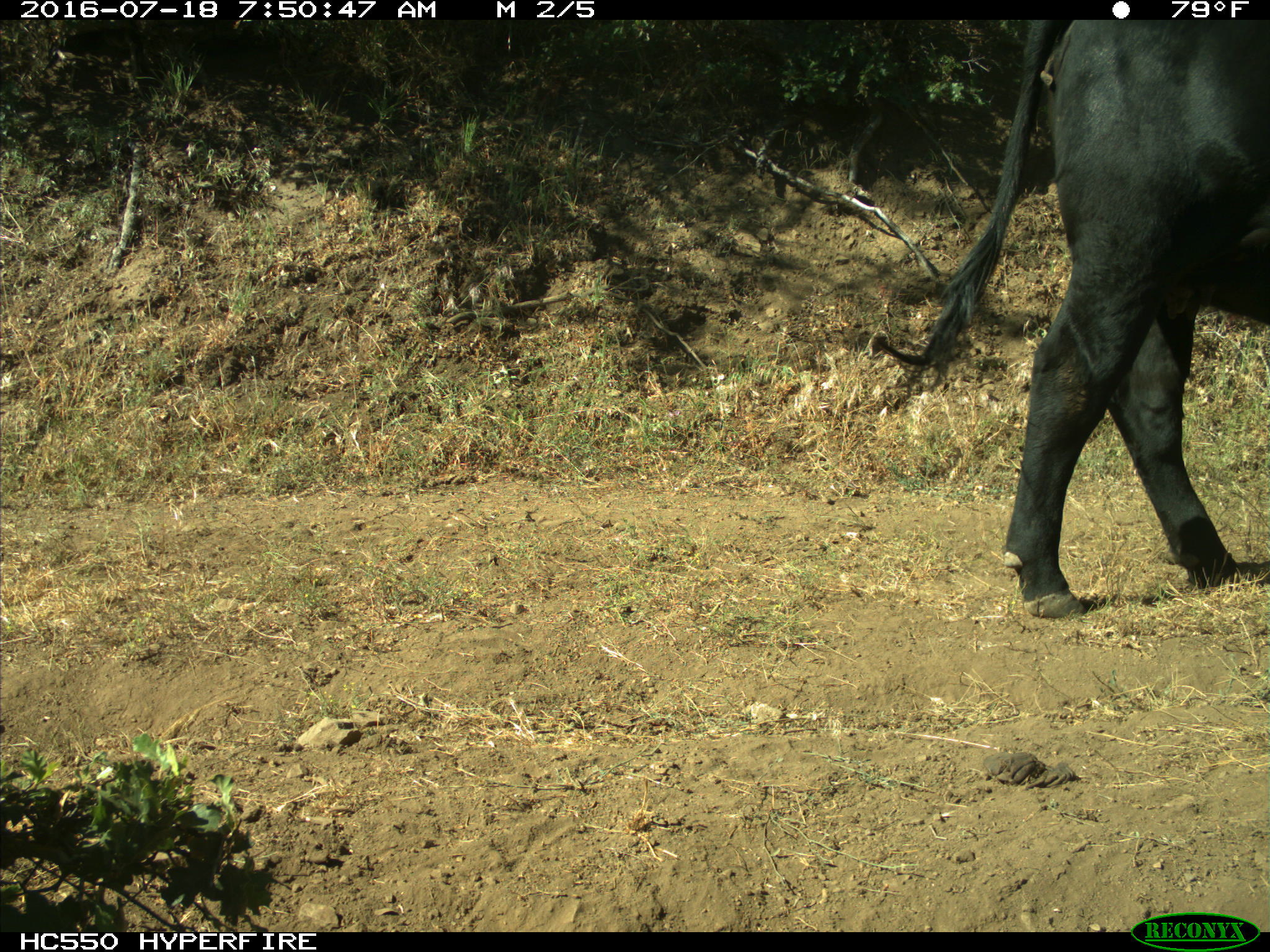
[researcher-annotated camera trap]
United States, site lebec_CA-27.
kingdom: Animalia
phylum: Chordata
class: Mammalia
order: Artiodactyla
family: Bovidae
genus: Bos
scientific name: Bos taurus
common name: domestic cow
Bos taurus (domestic cow).